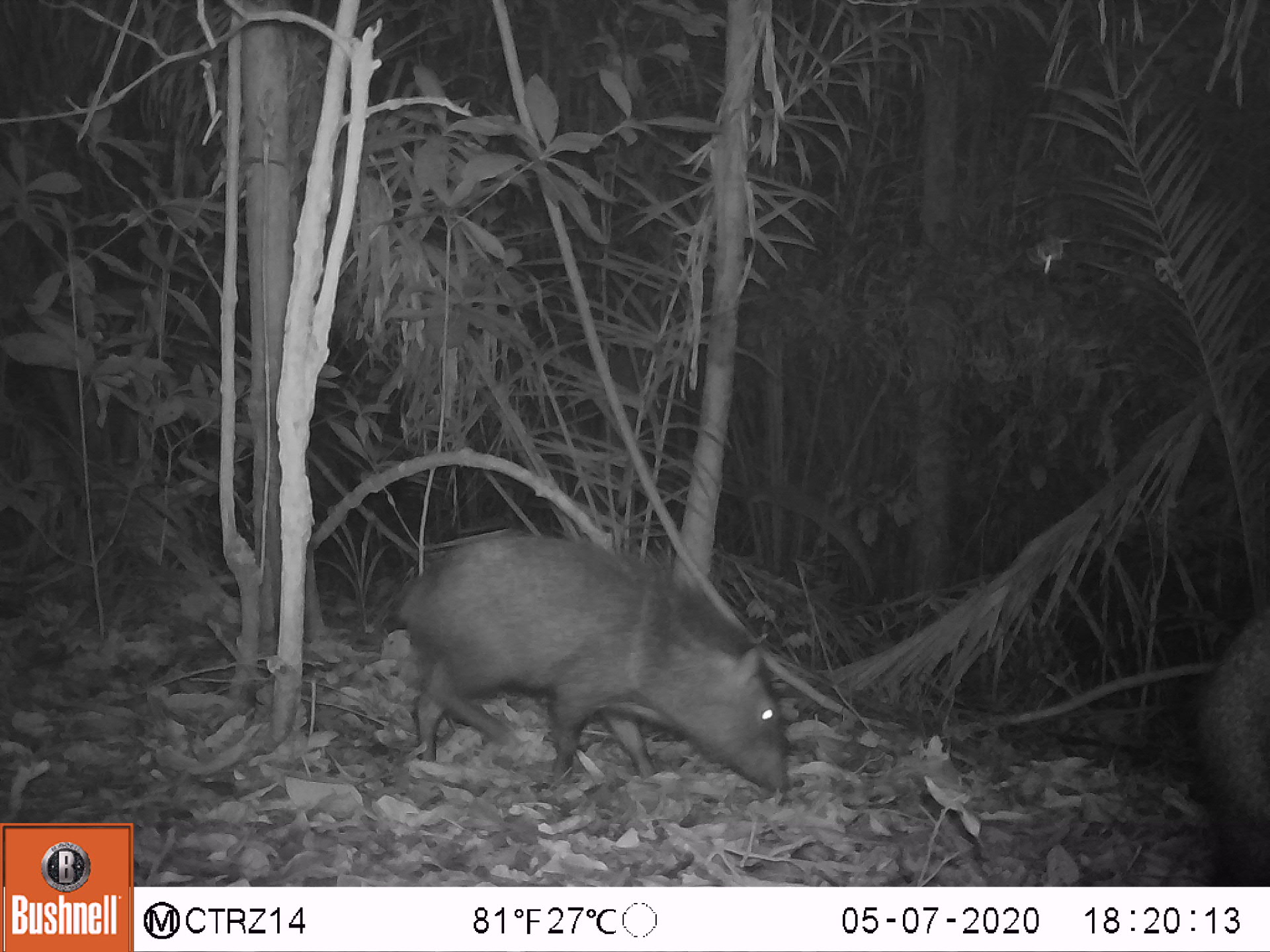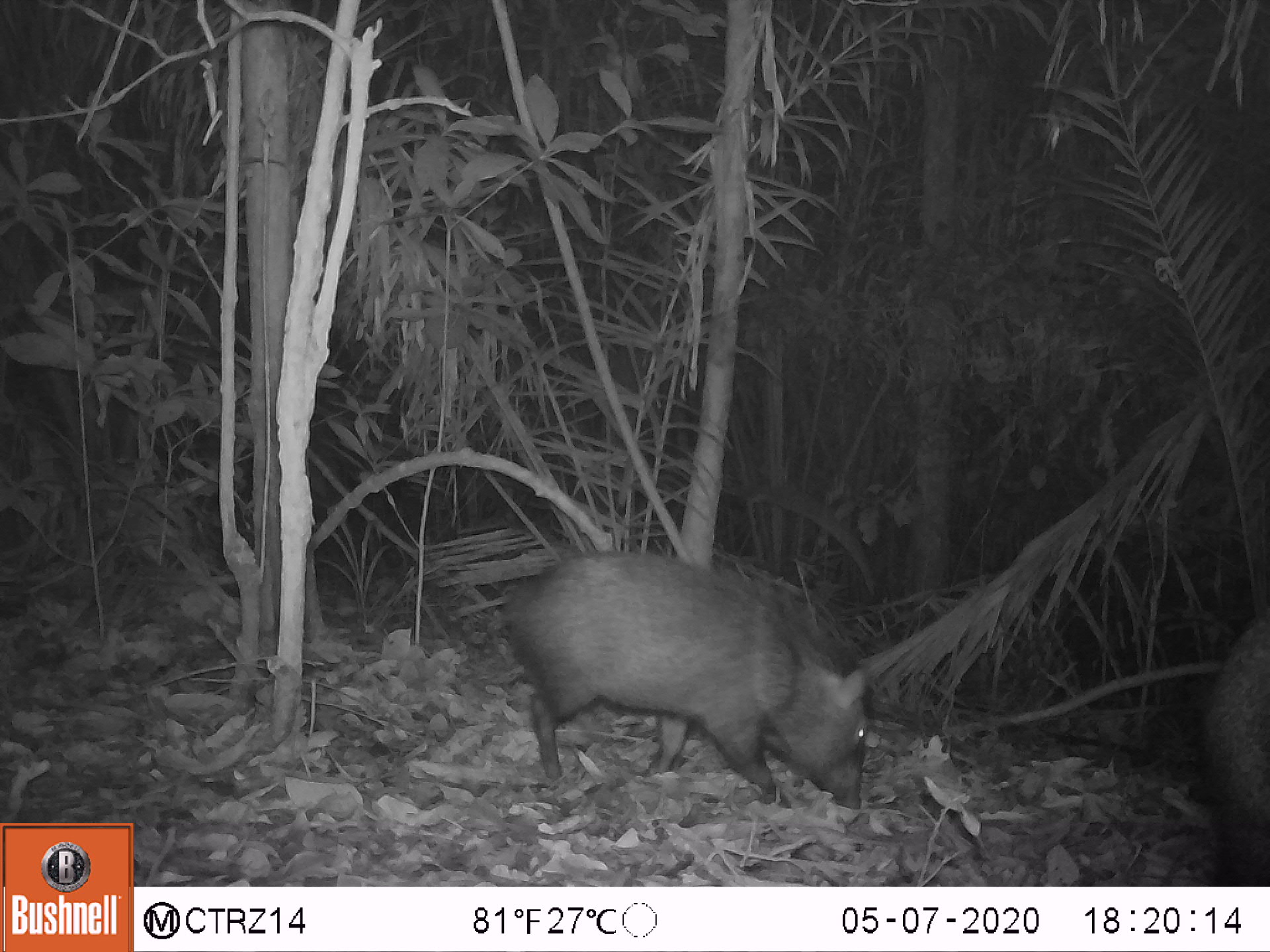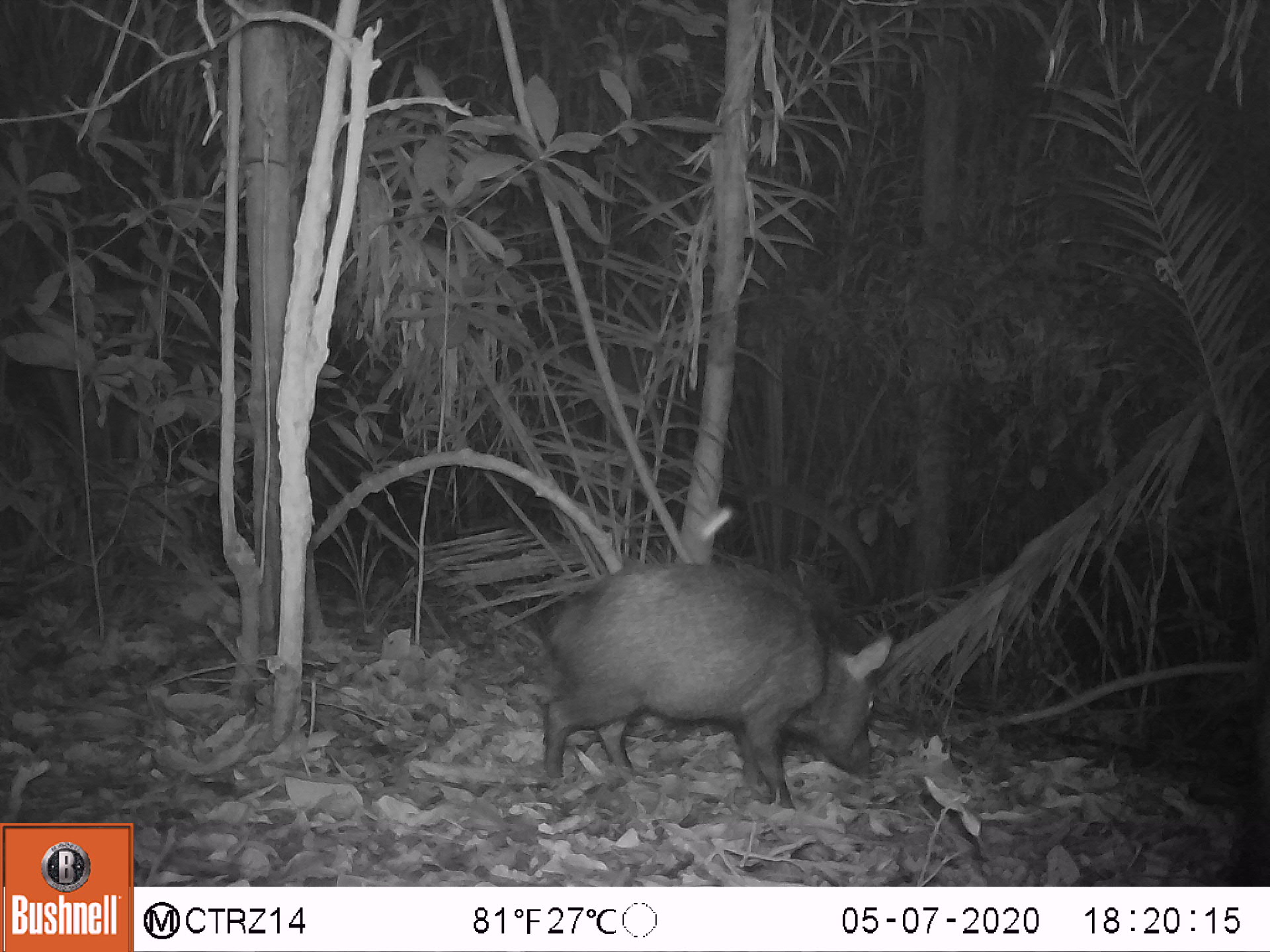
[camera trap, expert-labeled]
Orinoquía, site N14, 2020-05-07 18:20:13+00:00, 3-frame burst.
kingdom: Animalia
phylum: Chordata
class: Mammalia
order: Artiodactyla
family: Tayassuidae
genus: Pecari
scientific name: Pecari tajacu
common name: collared peccary